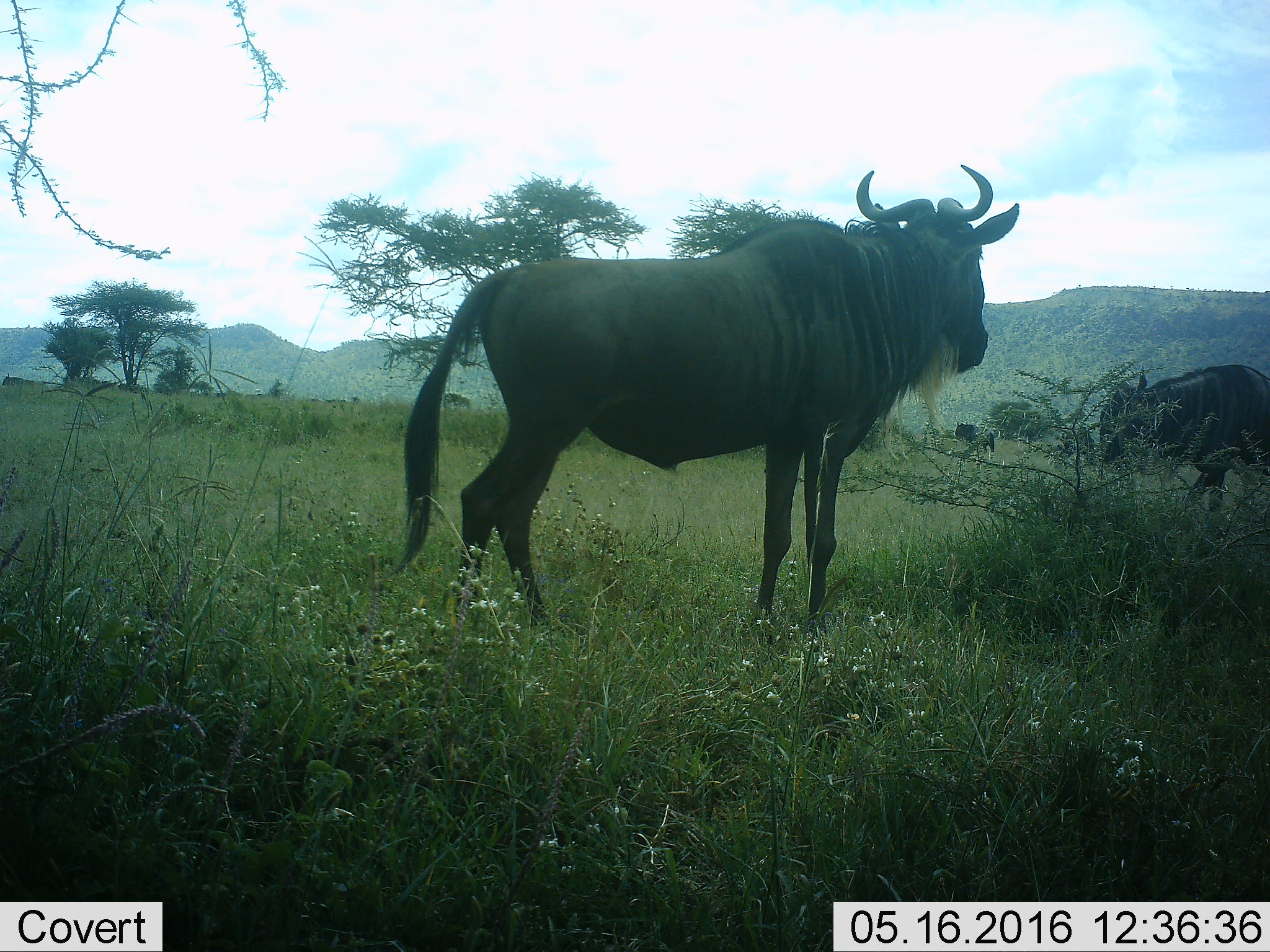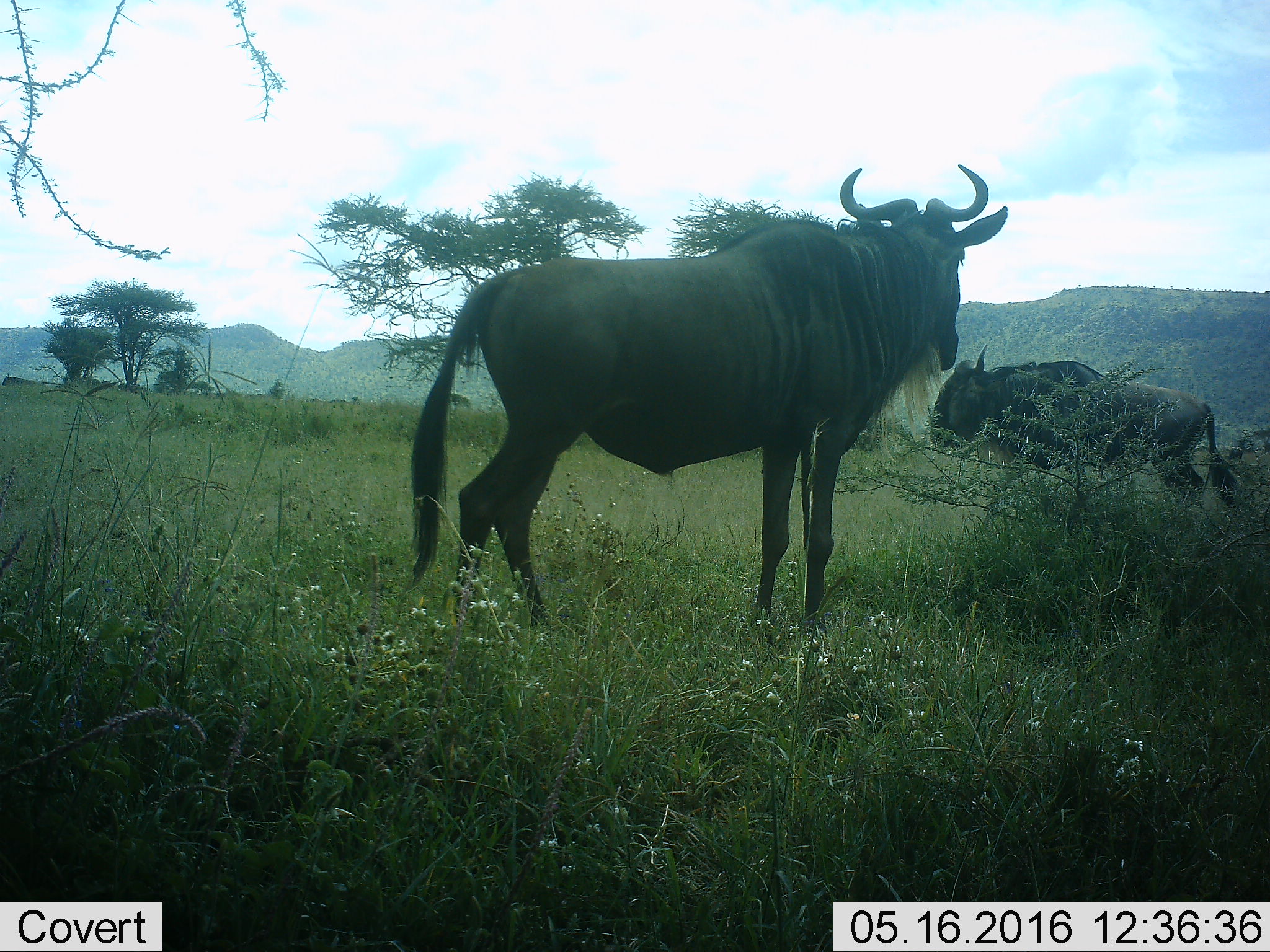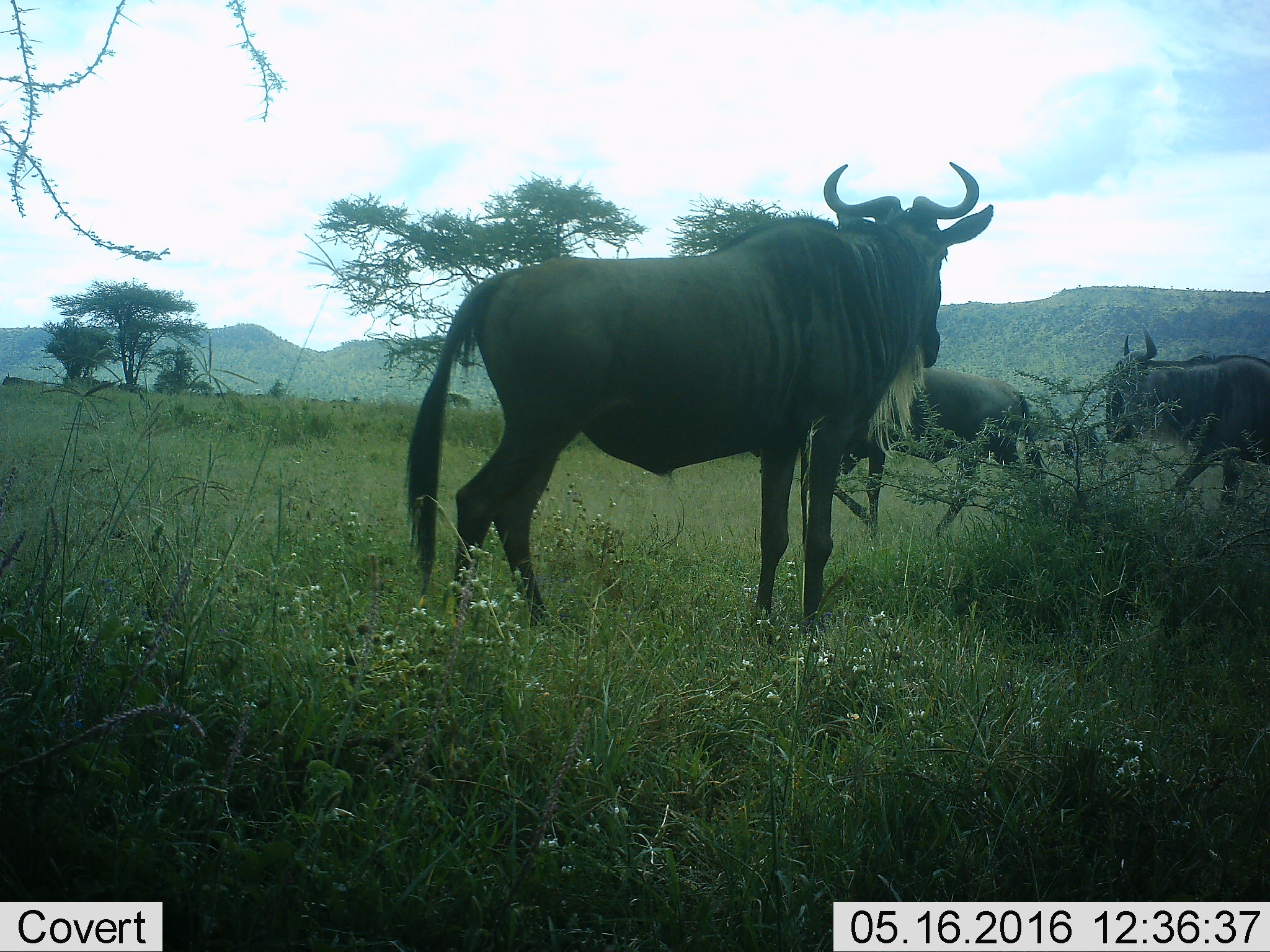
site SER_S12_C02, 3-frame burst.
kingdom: Animalia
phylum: Chordata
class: Mammalia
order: Artiodactyla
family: Bovidae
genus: Connochaetes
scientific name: Connochaetes taurinus taurinus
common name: blue wildebeest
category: wildebeestblue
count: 4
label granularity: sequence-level